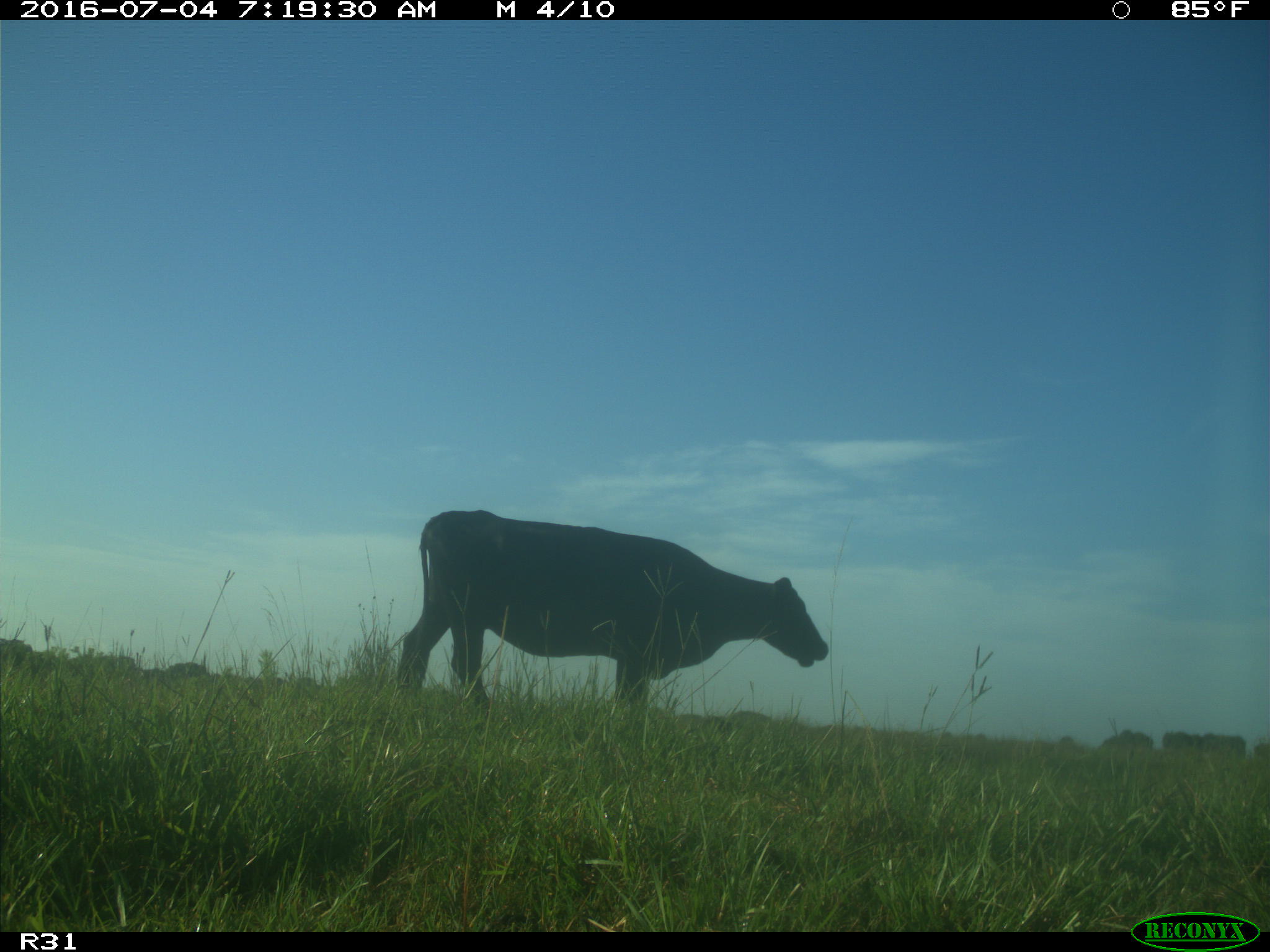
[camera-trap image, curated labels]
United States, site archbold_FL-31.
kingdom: Animalia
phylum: Chordata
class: Mammalia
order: Artiodactyla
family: Bovidae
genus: Bos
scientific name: Bos taurus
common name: domestic cow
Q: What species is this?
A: Bos taurus (domestic cow).